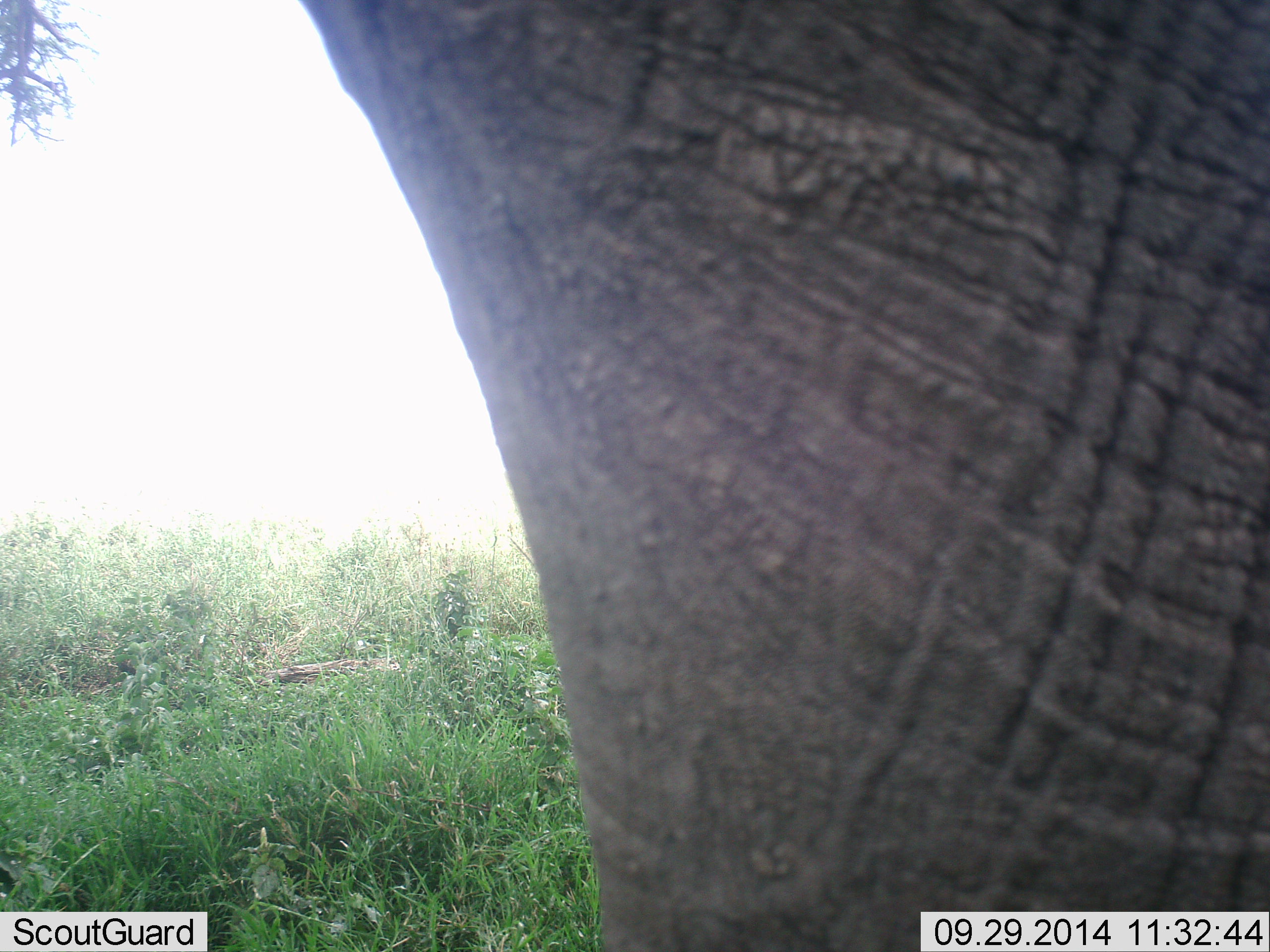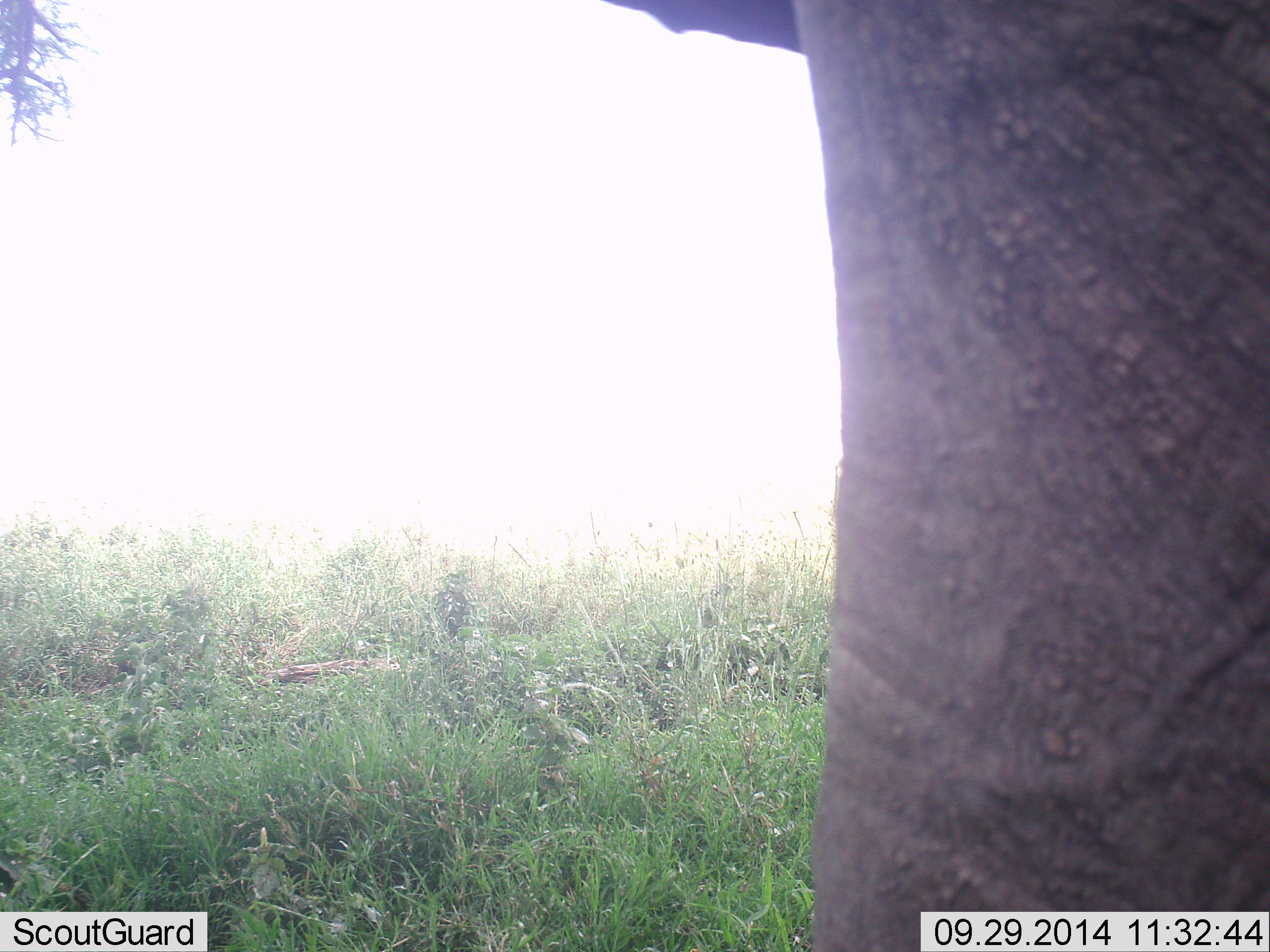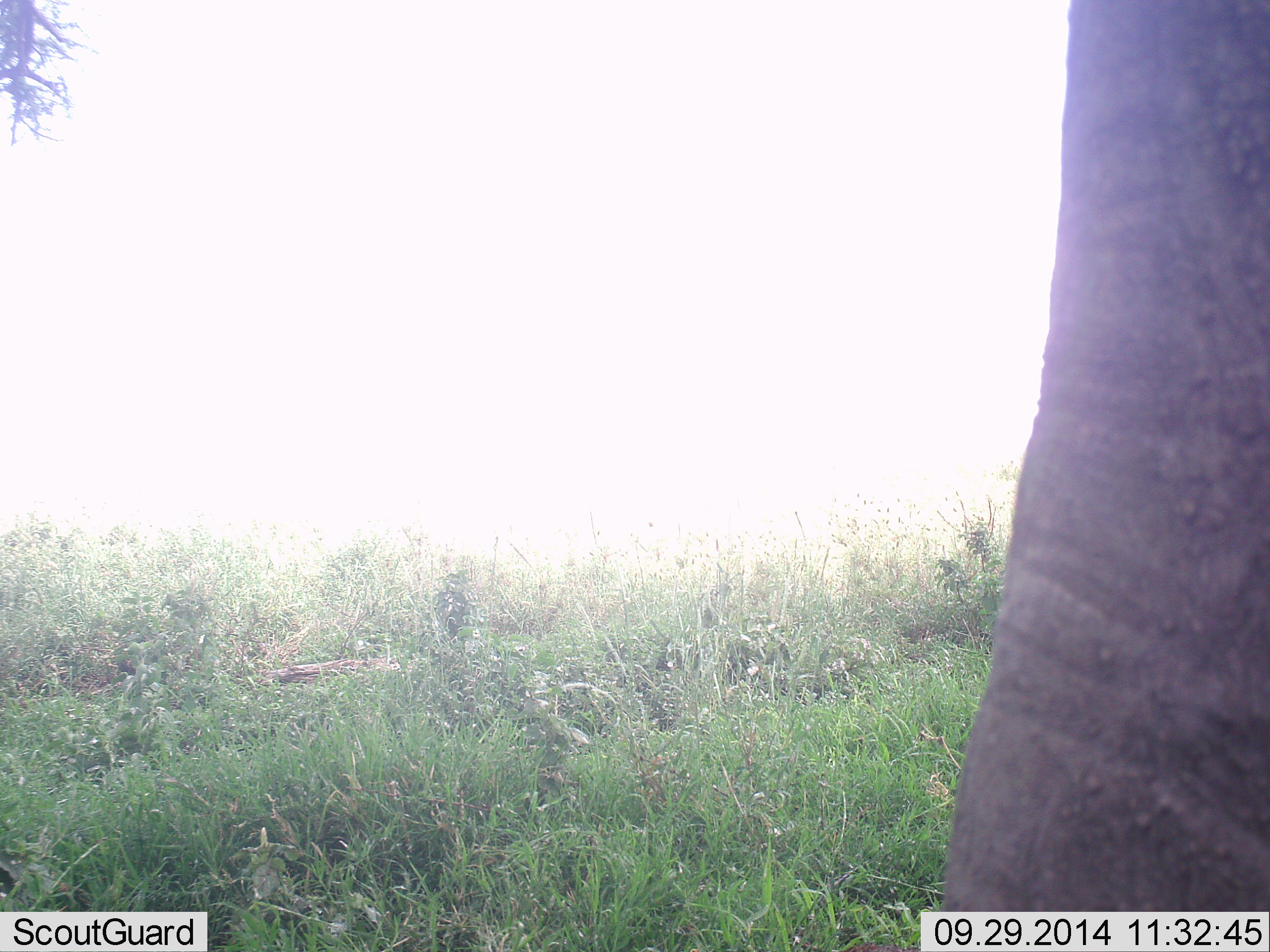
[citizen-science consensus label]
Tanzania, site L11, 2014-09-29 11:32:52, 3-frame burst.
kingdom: Animalia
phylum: Chordata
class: Mammalia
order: Proboscidea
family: Elephantidae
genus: Loxodonta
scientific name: Loxodonta africana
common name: african bush elephant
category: elephant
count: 1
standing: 50%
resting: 0%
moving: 50%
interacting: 0%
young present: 0%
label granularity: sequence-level